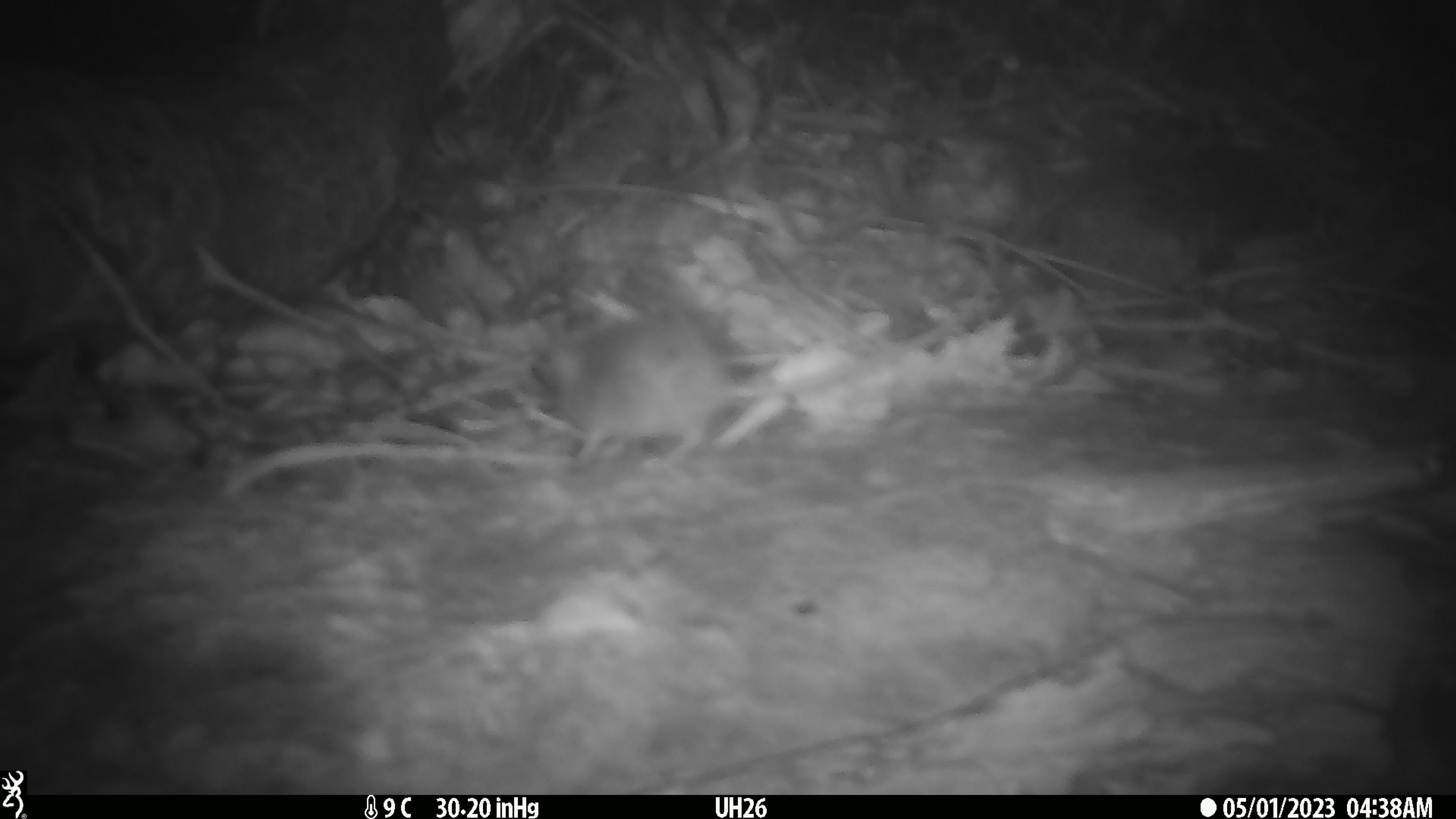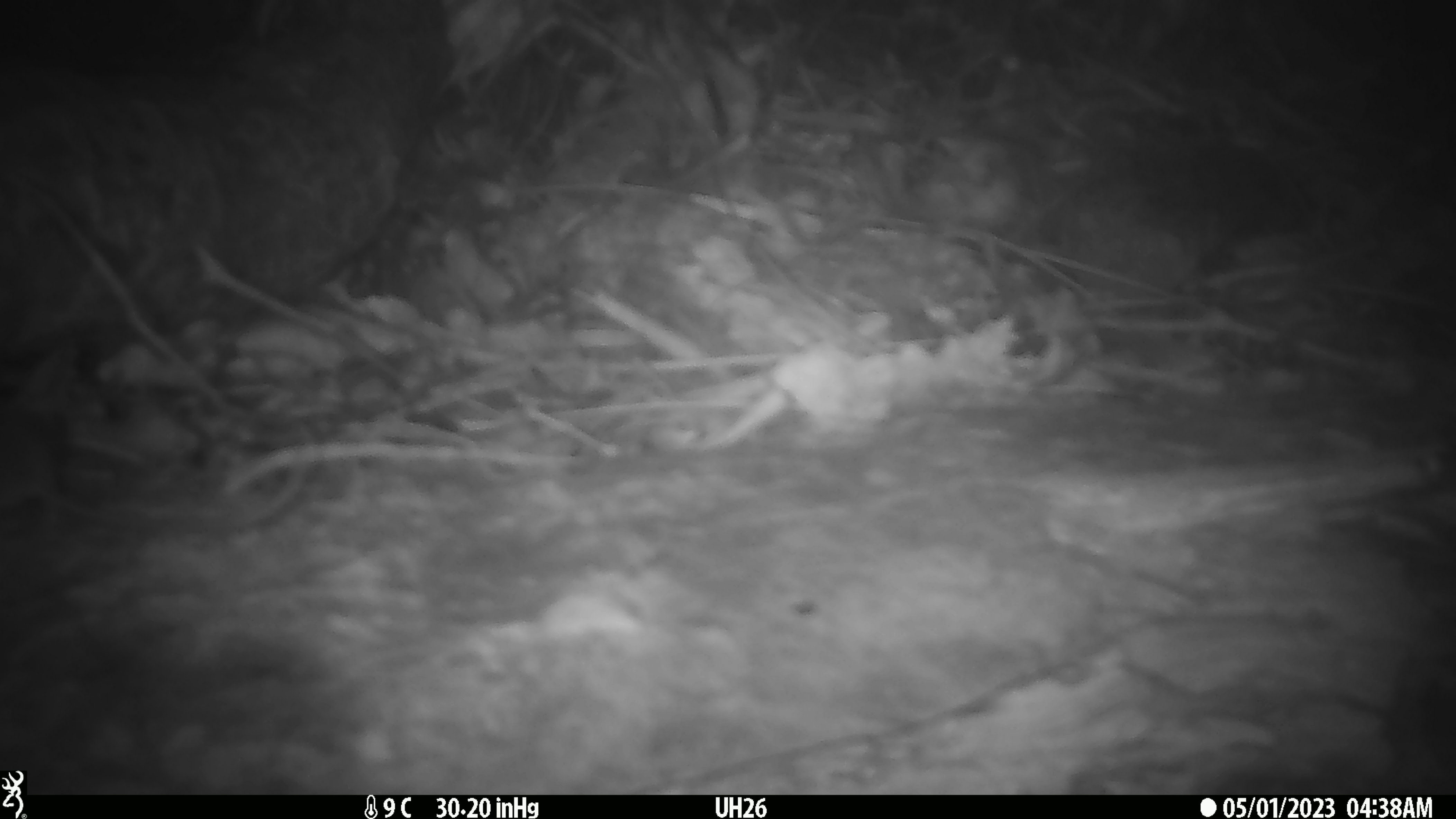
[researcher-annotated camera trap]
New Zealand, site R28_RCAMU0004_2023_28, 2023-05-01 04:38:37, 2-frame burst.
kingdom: Animalia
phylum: Chordata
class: Mammalia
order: Rodentia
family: Muridae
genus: Mus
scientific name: Mus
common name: mouse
Mouse (Mus).